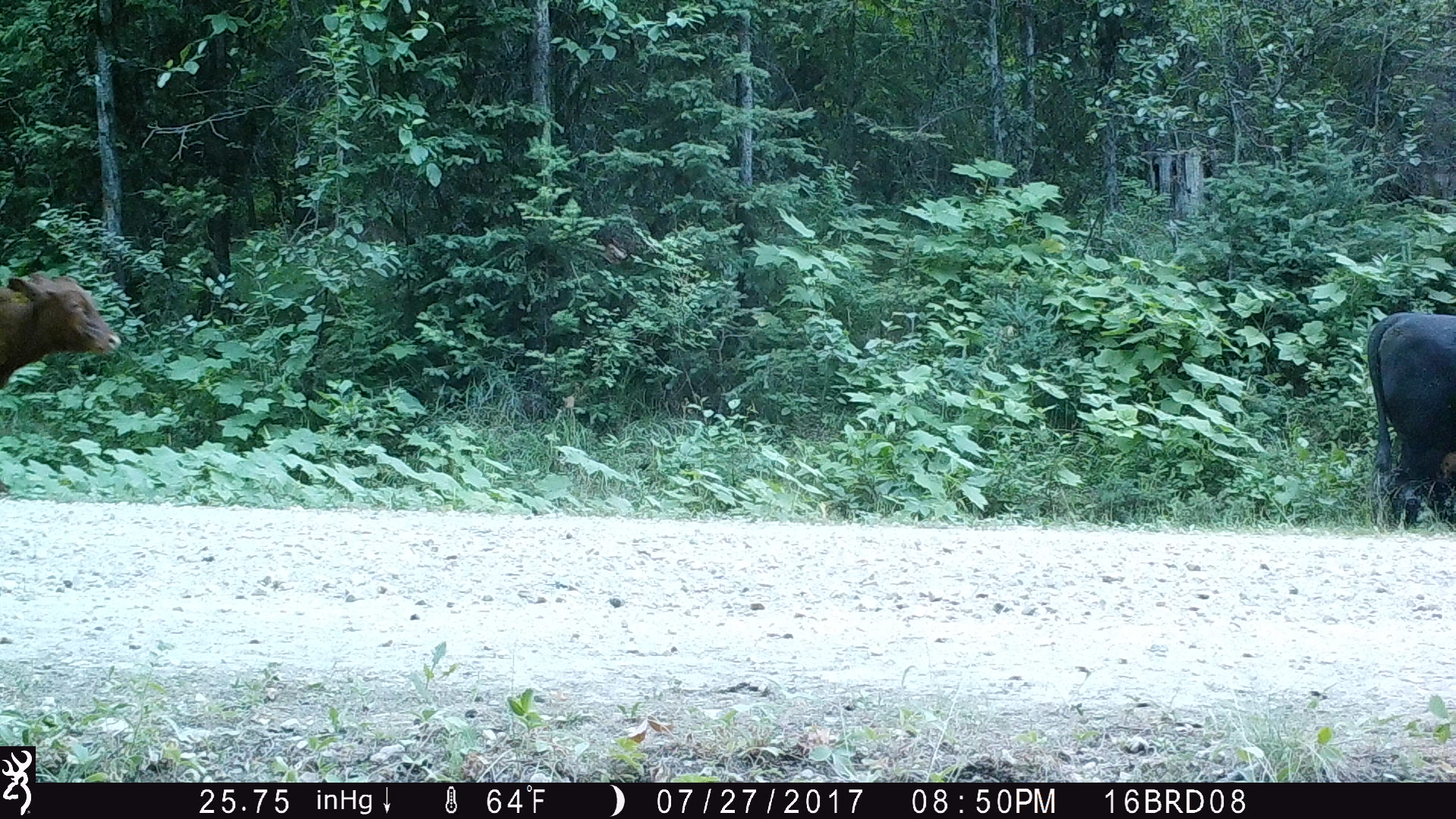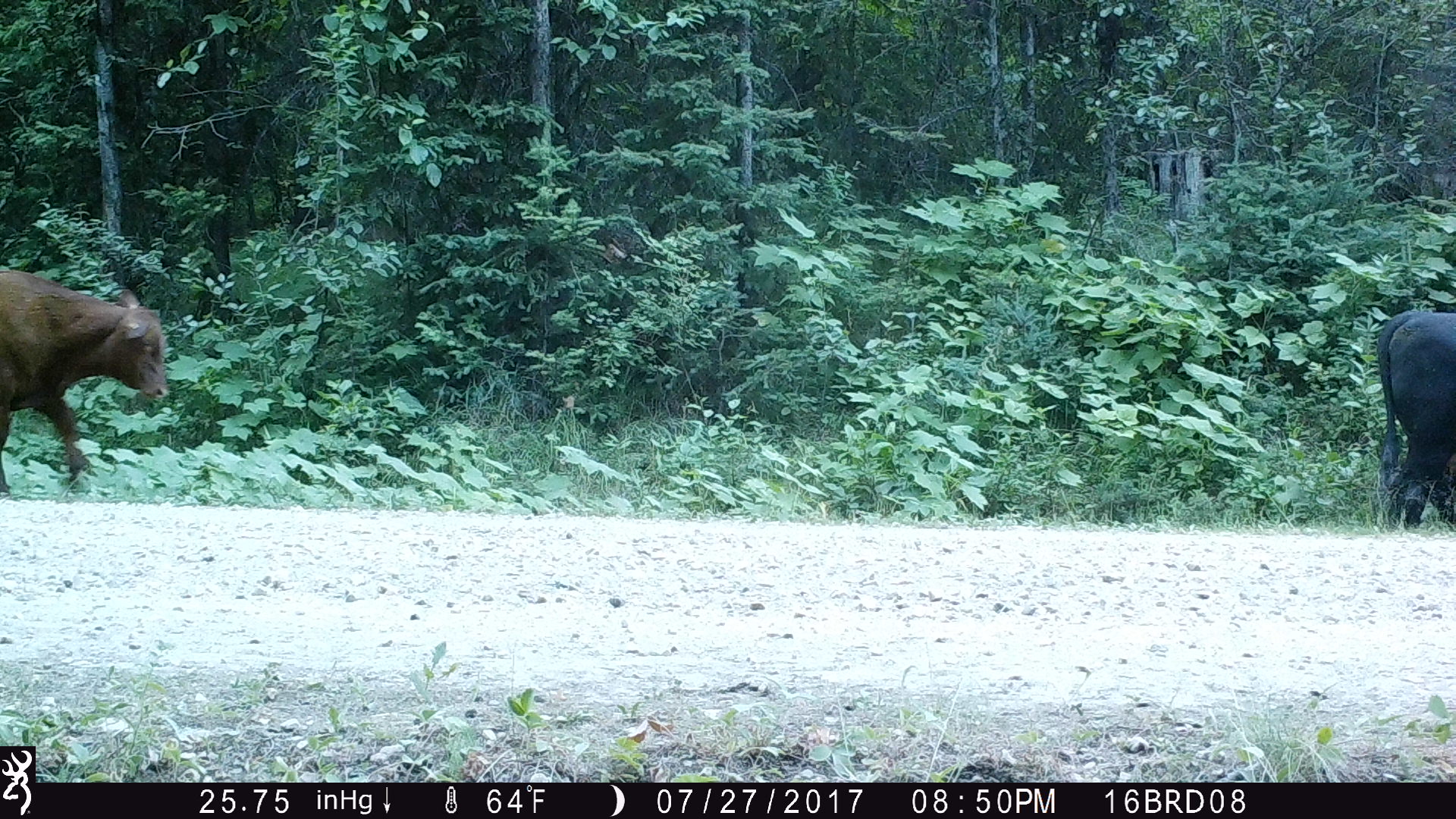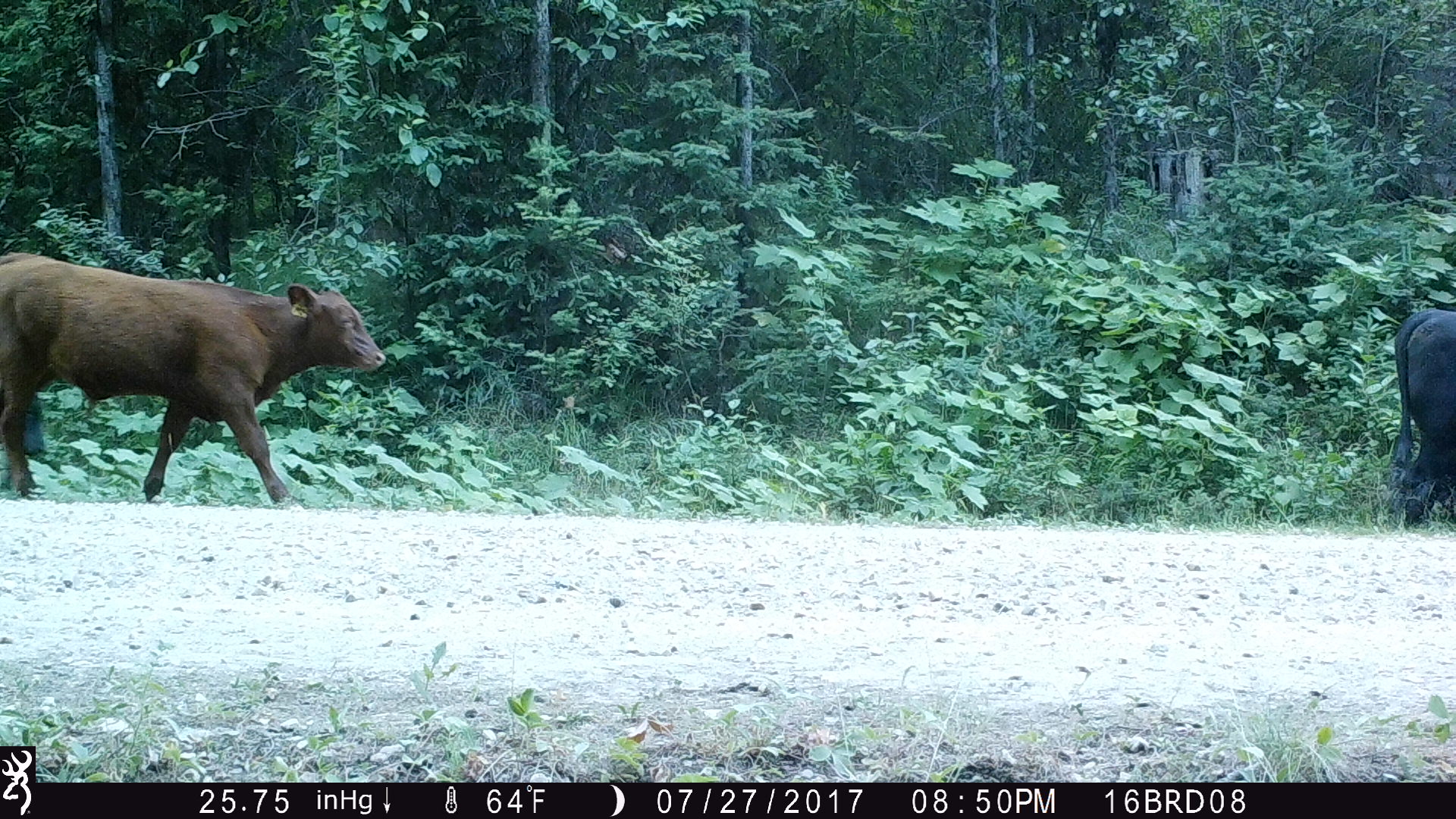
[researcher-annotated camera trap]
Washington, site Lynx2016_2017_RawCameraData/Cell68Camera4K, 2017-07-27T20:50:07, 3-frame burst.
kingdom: Animalia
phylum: Chordata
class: Mammalia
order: Artiodactyla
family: Bovidae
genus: Bos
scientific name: Bos taurus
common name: domestic cattle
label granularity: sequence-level